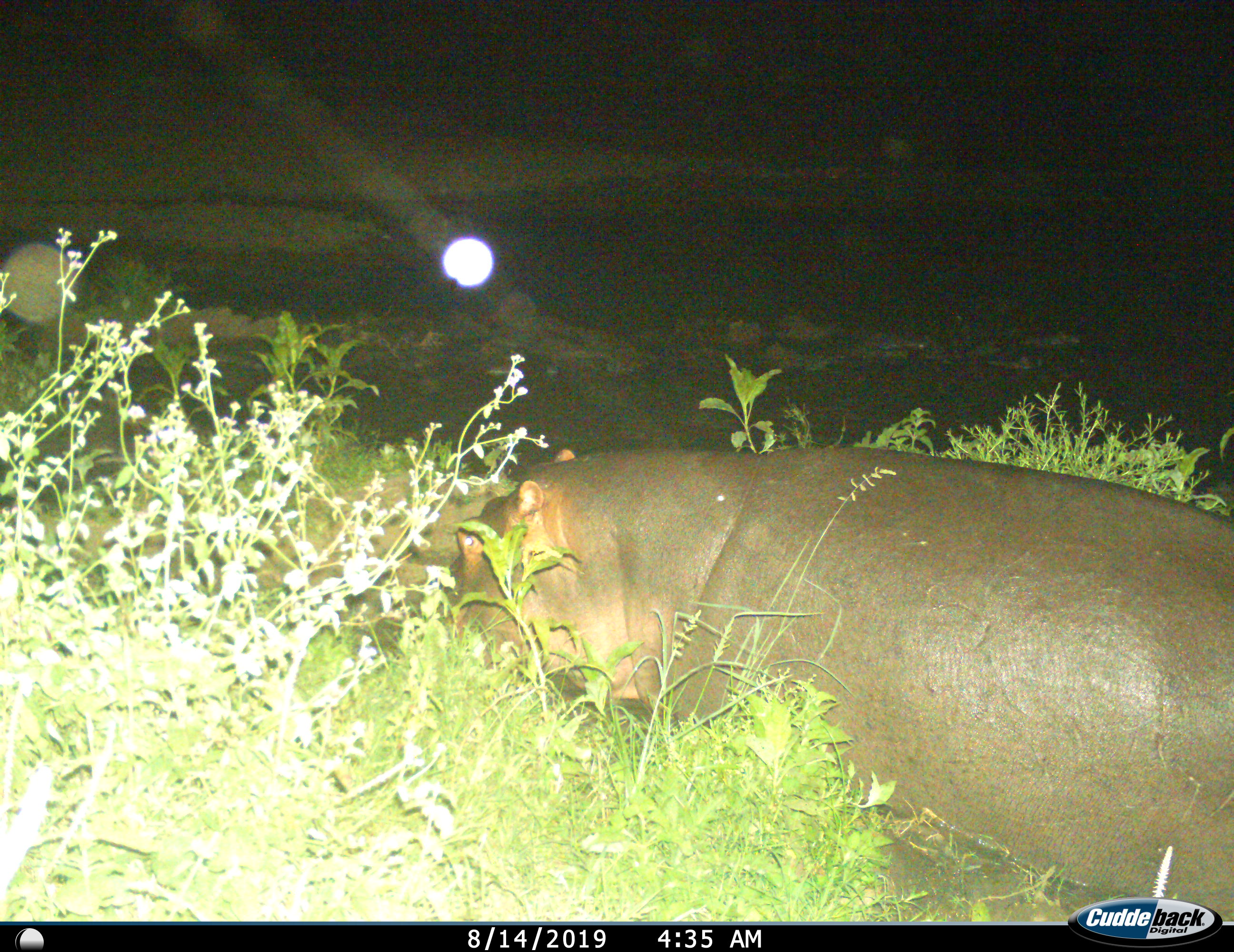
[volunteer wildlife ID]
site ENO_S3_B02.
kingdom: Animalia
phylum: Chordata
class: Mammalia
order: Artiodactyla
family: Hippopotamidae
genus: Hippopotamus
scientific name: Hippopotamus amphibius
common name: hippopotamus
Hippopotamus (Hippopotamus amphibius), count 1. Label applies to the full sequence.